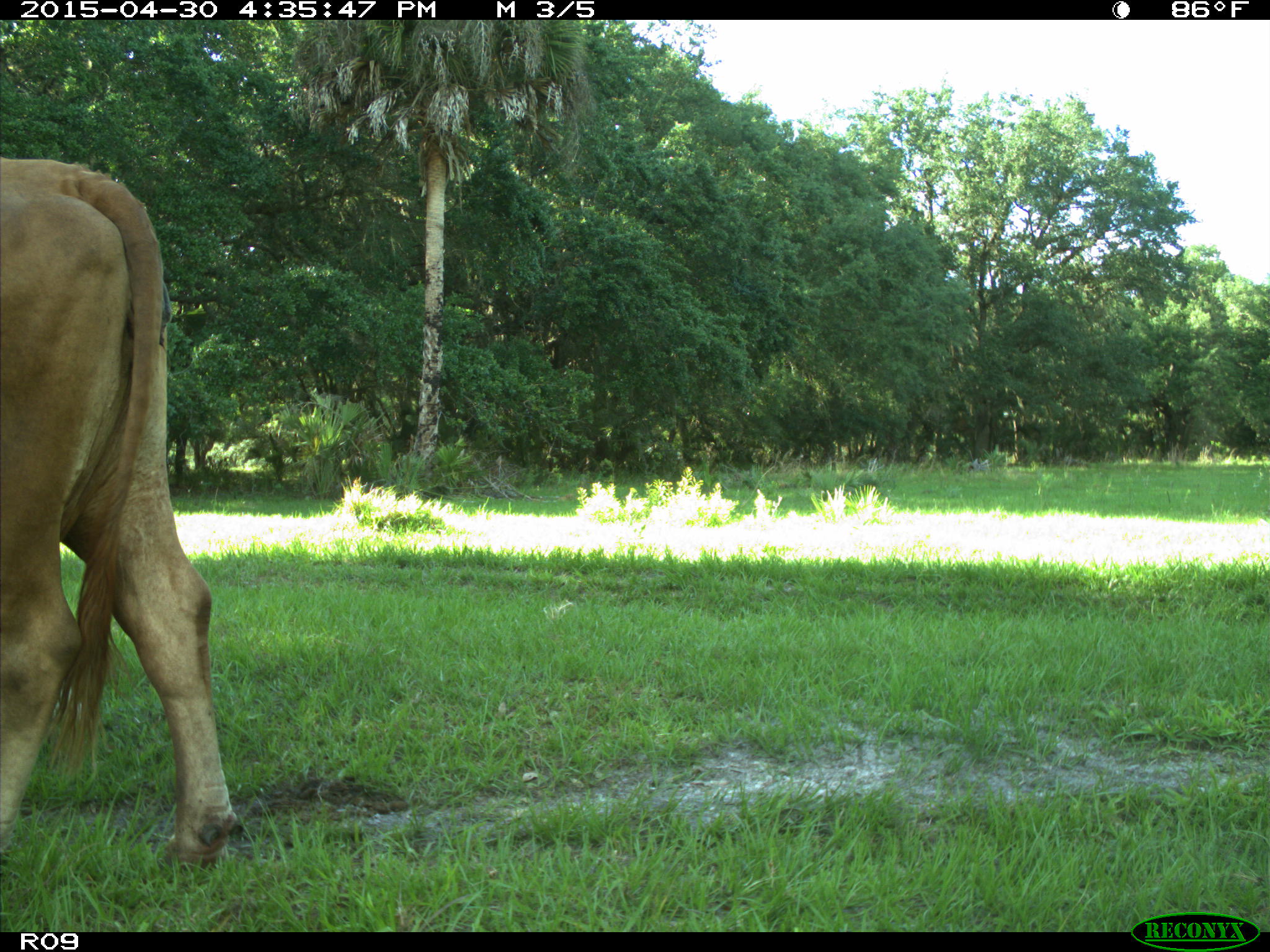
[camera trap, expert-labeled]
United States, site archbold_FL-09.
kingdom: Animalia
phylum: Chordata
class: Mammalia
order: Artiodactyla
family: Bovidae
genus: Bos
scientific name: Bos taurus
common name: domestic cow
Bos taurus (domestic cow).